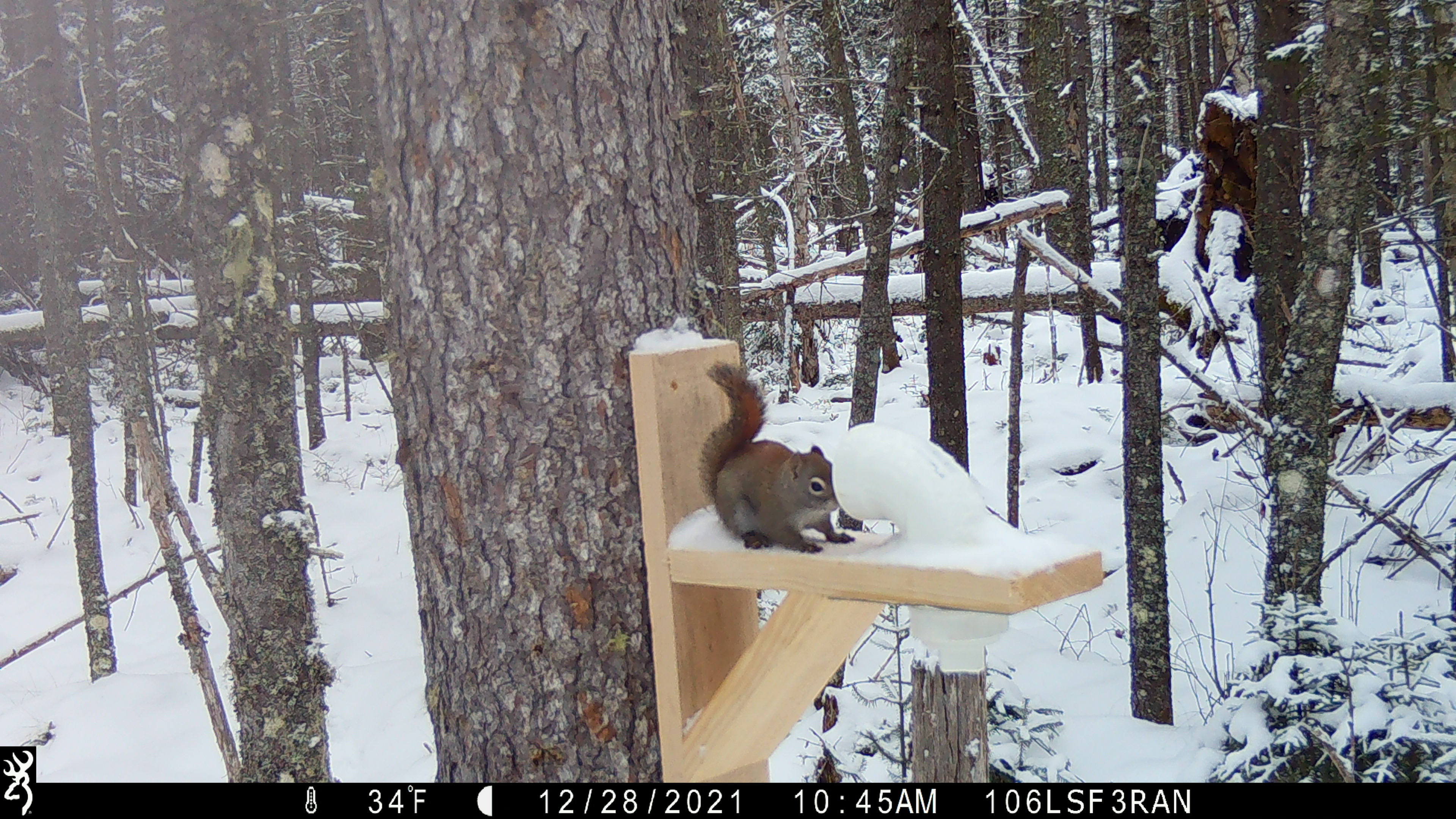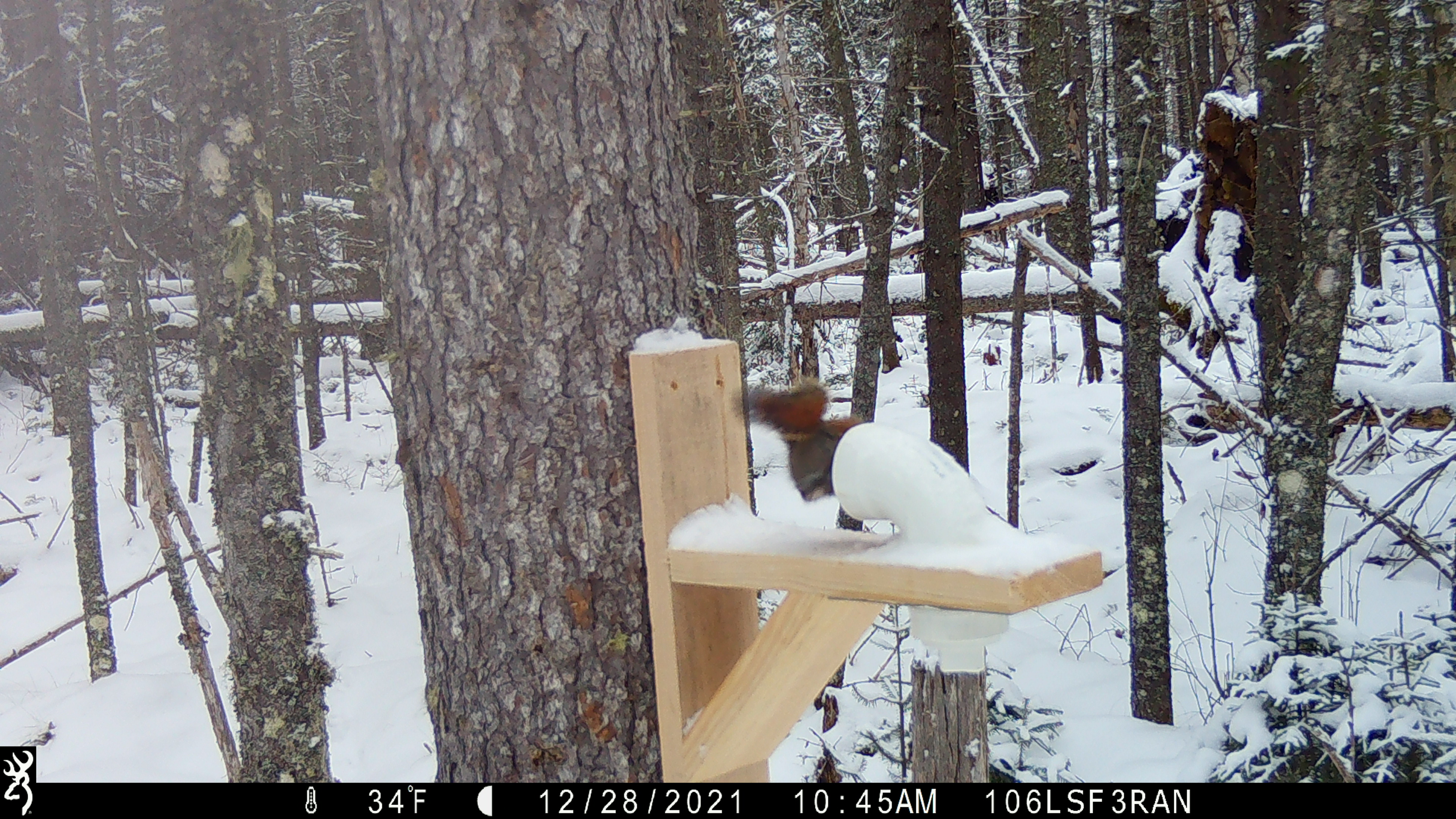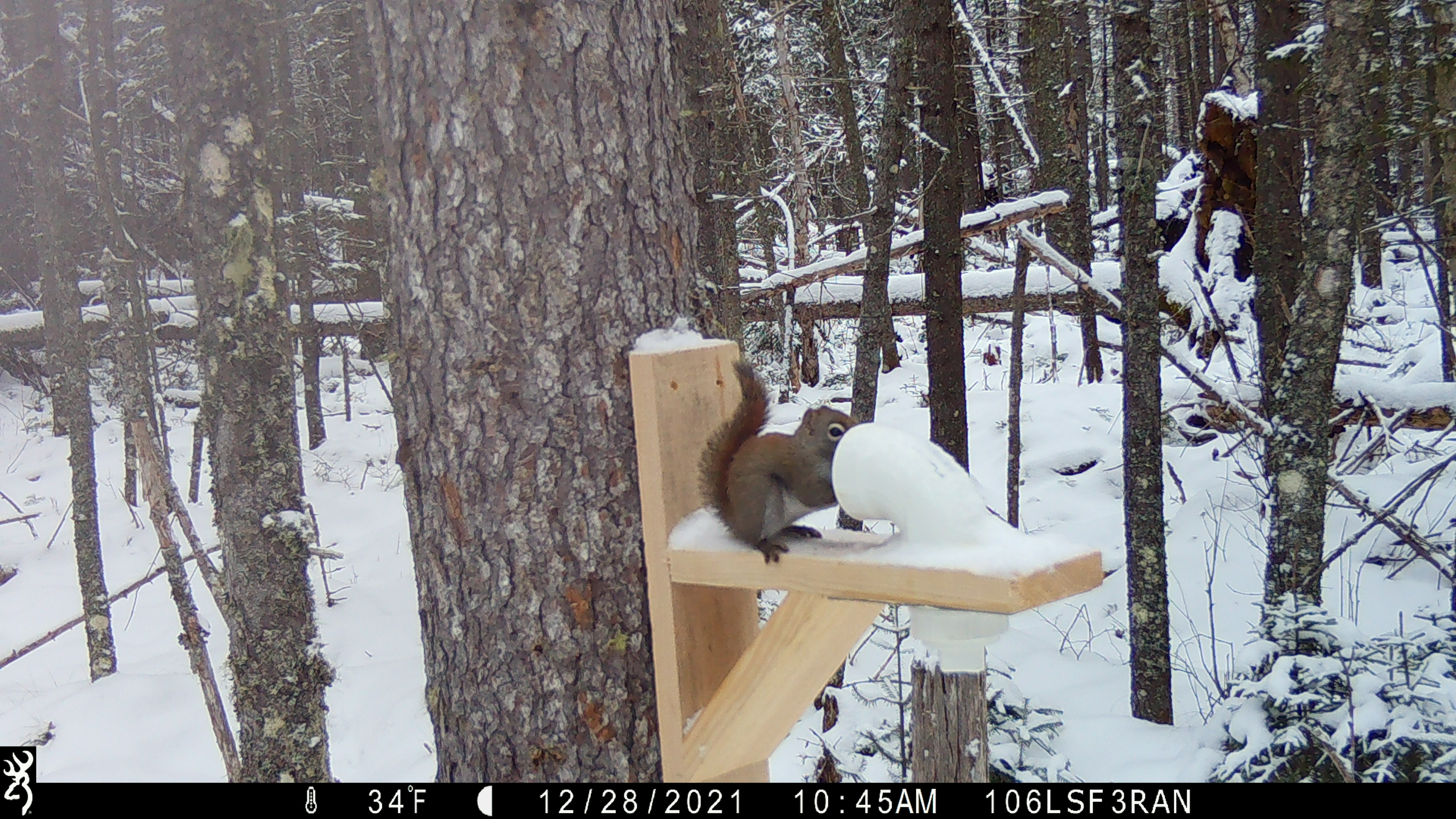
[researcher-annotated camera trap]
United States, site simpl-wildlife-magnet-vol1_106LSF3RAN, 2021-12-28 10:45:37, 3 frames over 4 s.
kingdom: Animalia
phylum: Chordata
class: Mammalia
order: Rodentia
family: Sciuridae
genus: Tamiasciurus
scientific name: Tamiasciurus hudsonicus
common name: red squirrel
Red squirrel (Tamiasciurus hudsonicus).